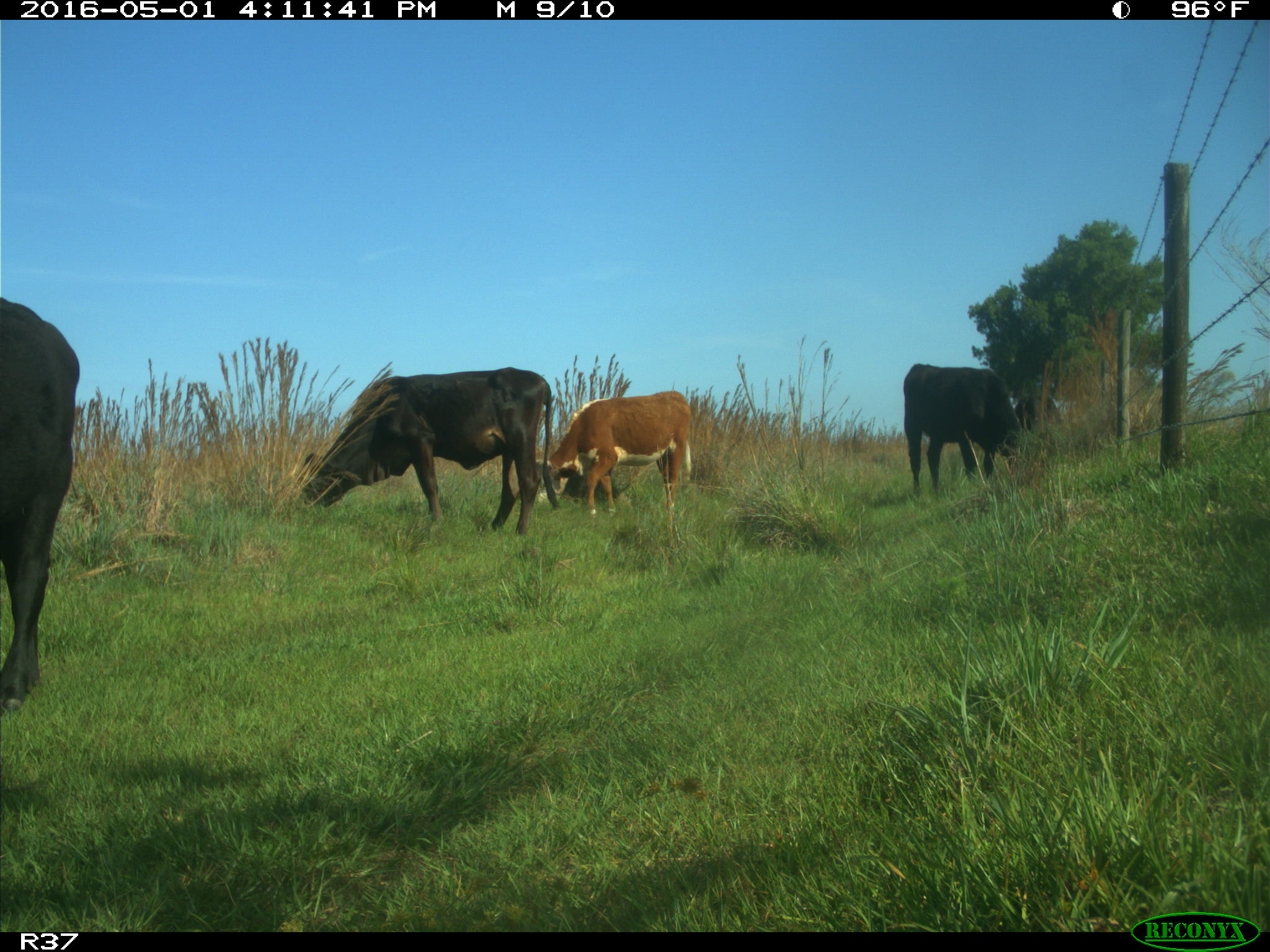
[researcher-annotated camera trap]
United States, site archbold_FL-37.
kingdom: Animalia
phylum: Chordata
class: Mammalia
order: Artiodactyla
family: Bovidae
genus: Bos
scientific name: Bos taurus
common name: domestic cow